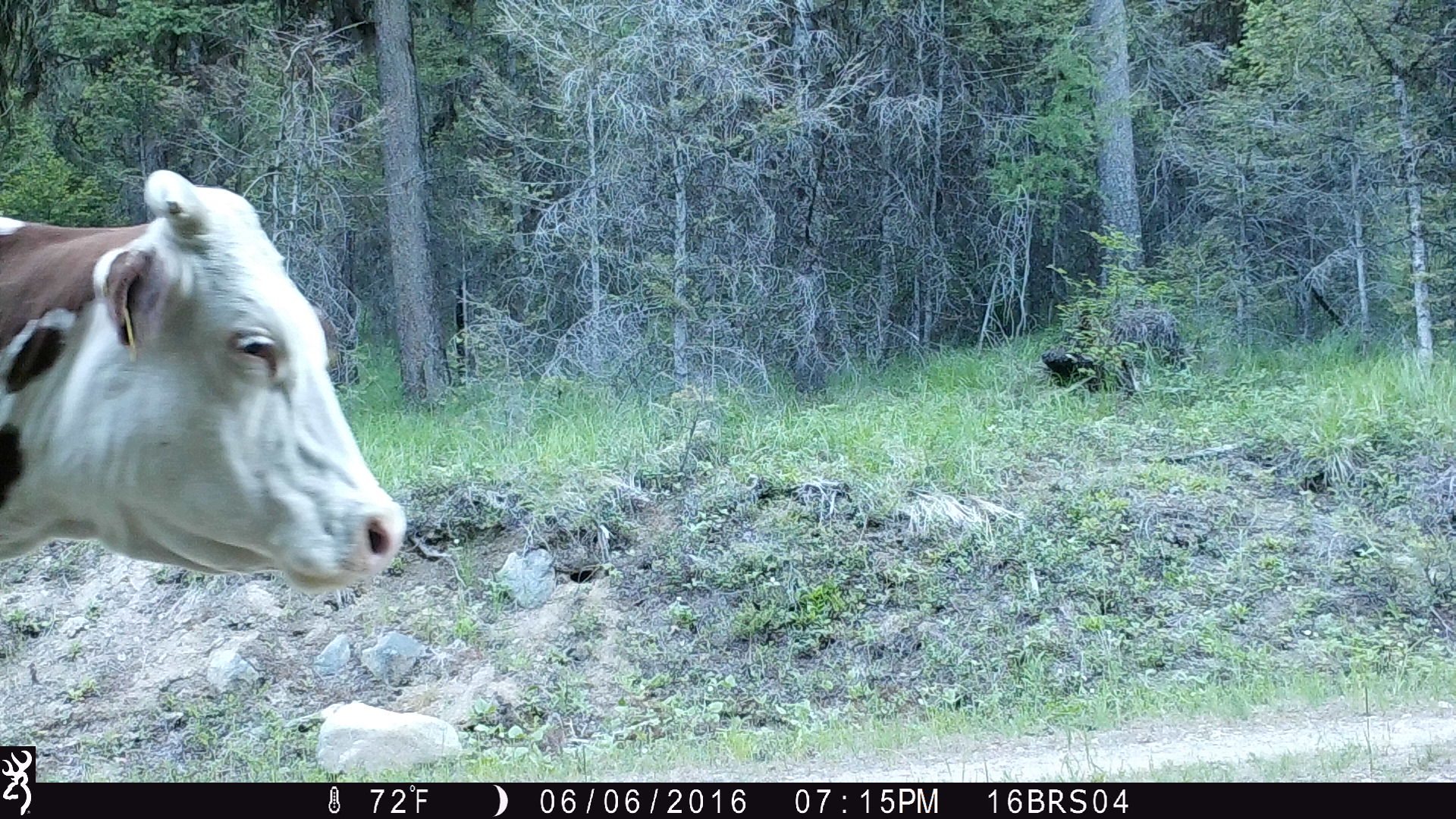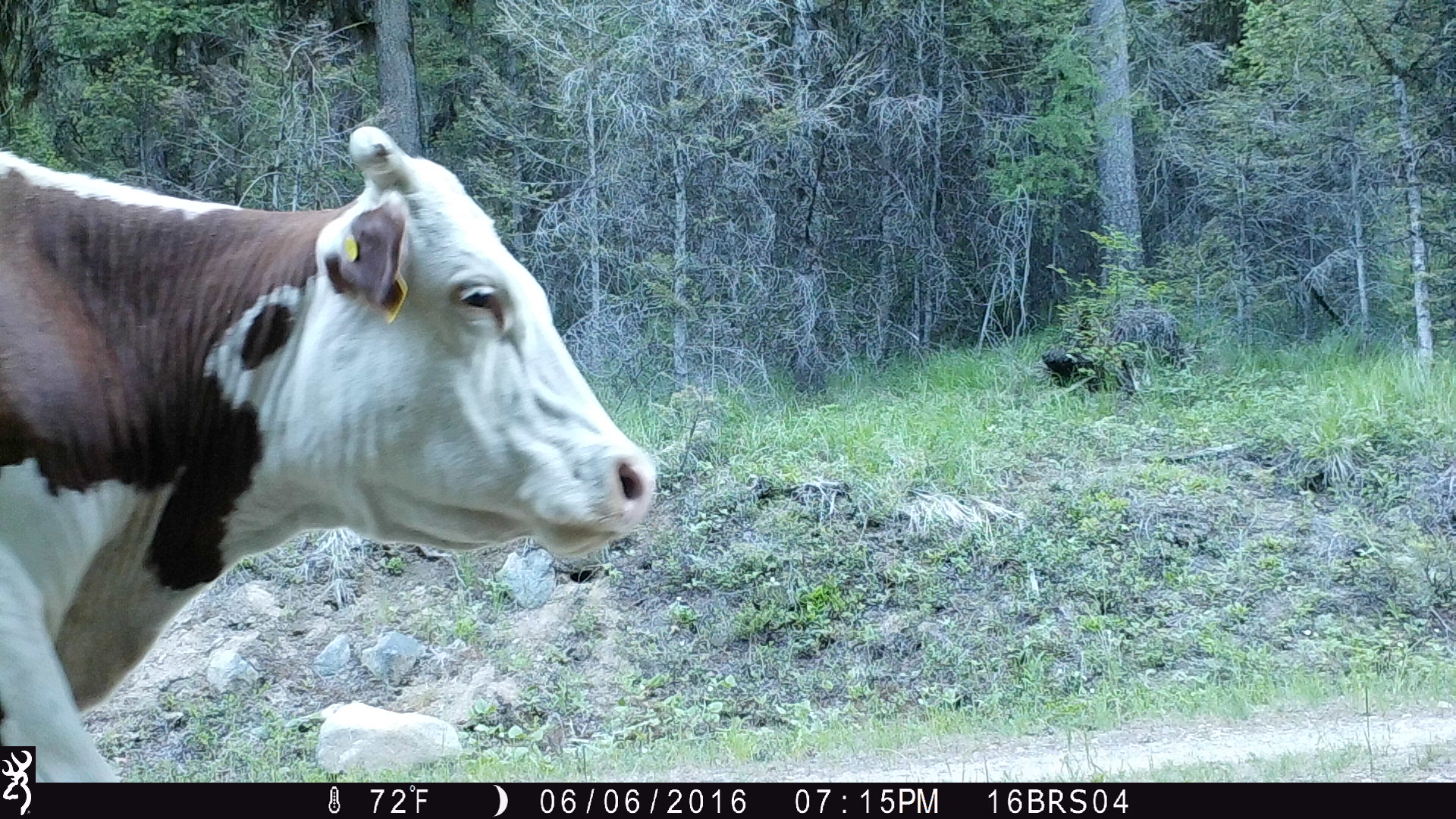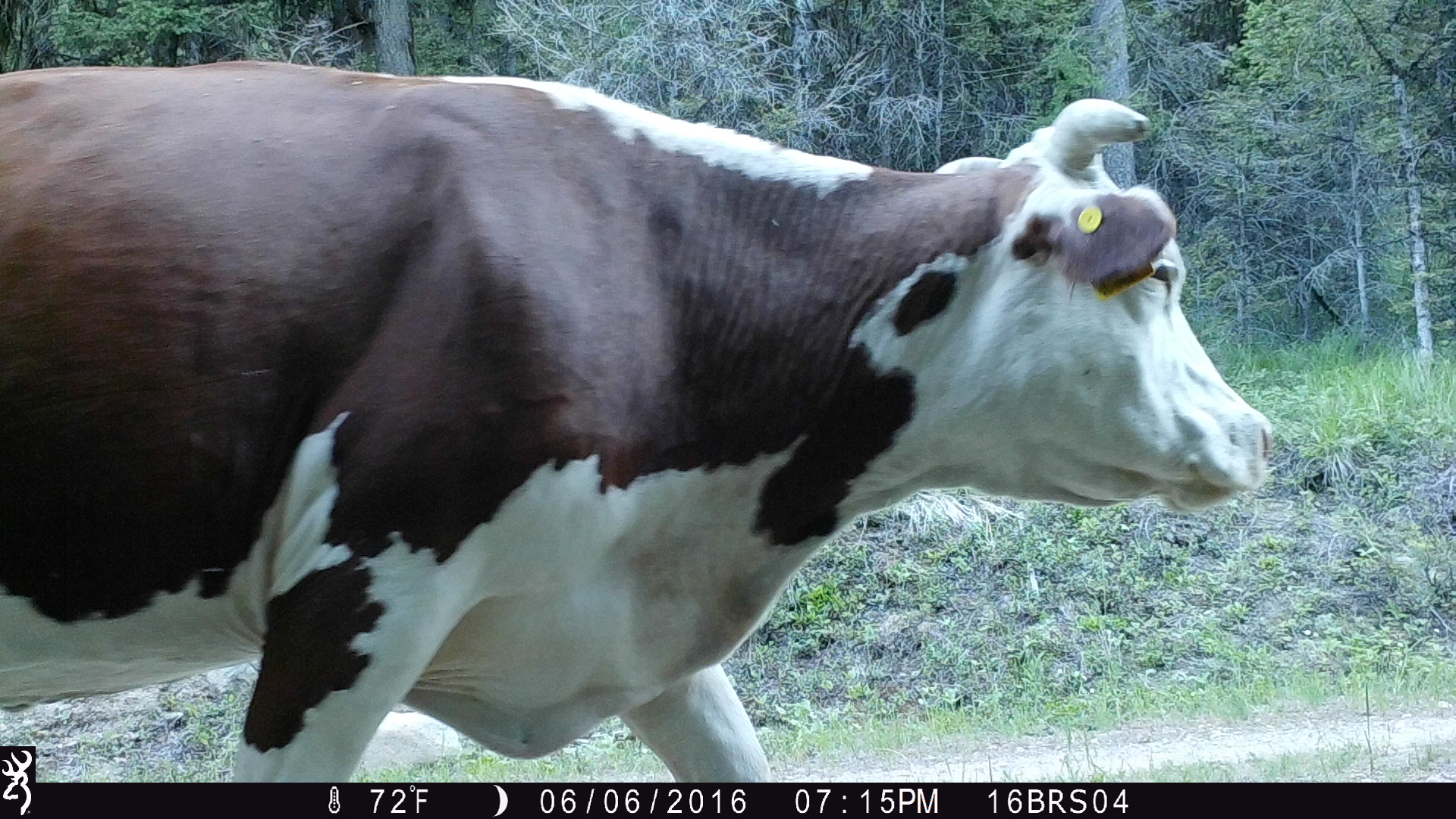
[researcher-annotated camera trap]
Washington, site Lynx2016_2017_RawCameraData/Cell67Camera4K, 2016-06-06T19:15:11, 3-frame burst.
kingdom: Animalia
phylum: Chordata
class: Mammalia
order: Artiodactyla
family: Bovidae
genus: Bos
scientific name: Bos taurus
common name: domestic cattle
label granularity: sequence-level